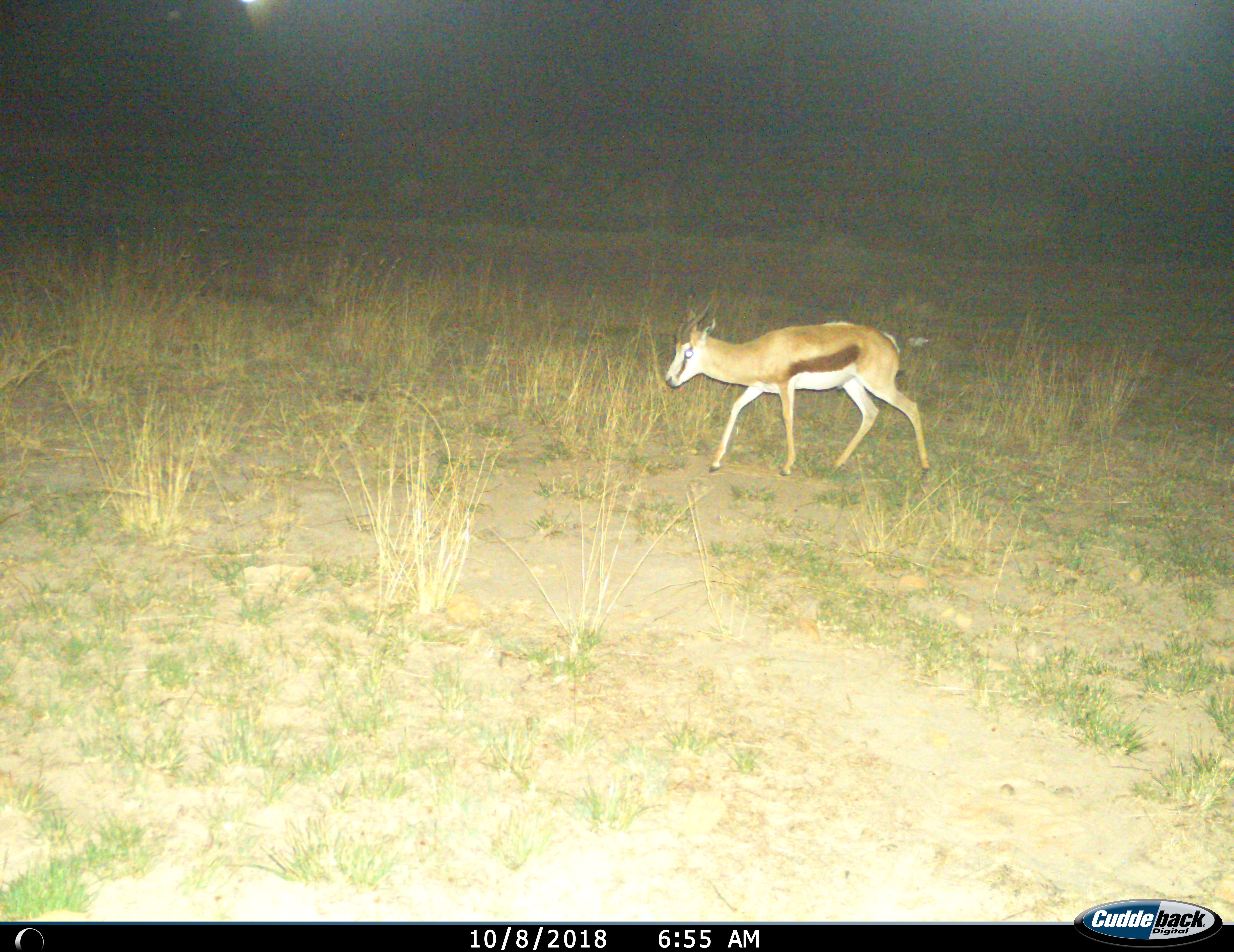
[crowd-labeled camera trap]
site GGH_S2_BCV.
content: unidentified animal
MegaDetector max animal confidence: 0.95